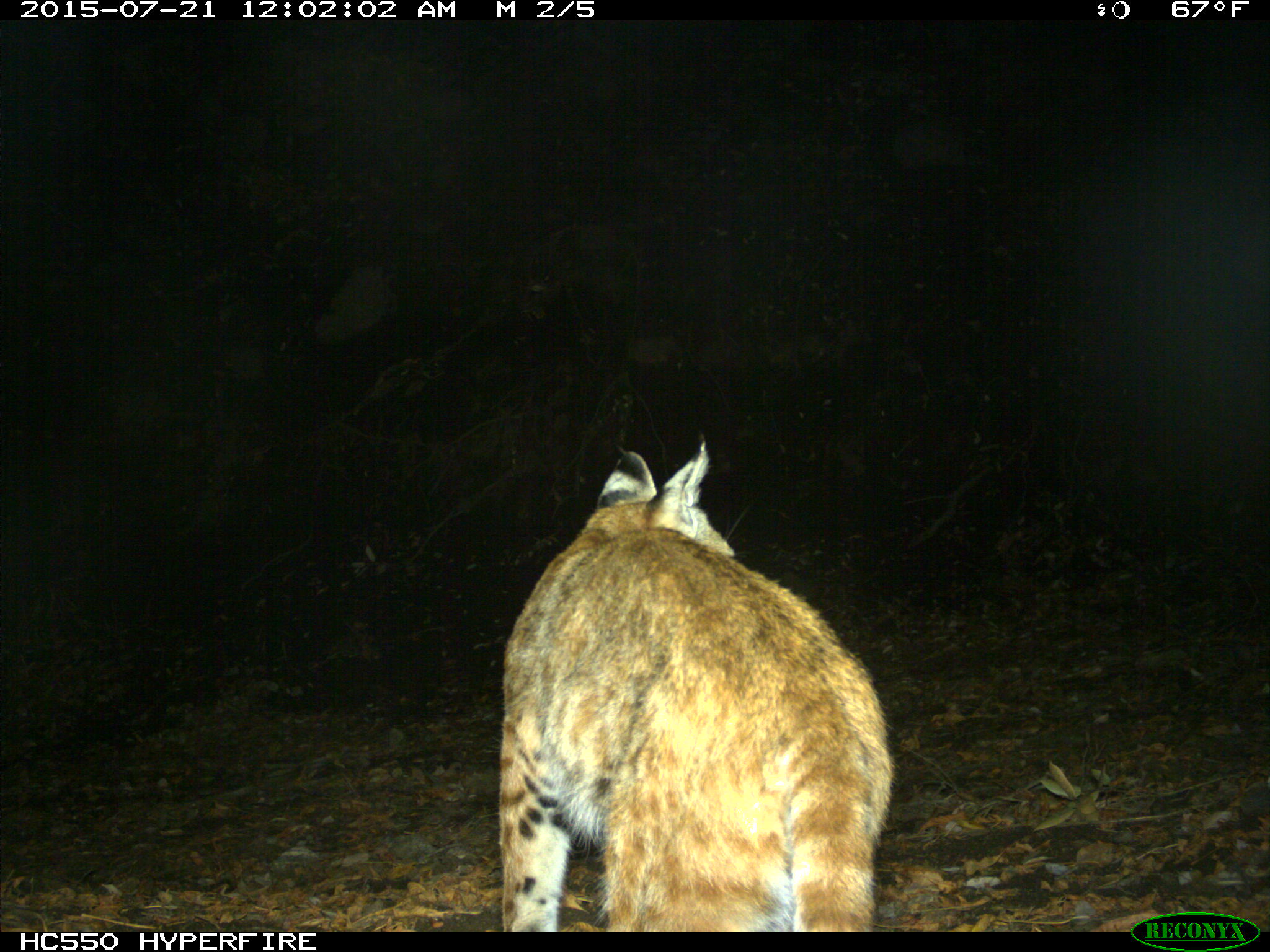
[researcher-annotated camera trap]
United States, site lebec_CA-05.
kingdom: Animalia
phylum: Chordata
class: Mammalia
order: Carnivora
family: Felidae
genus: Lynx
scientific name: Lynx rufus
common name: bobcat